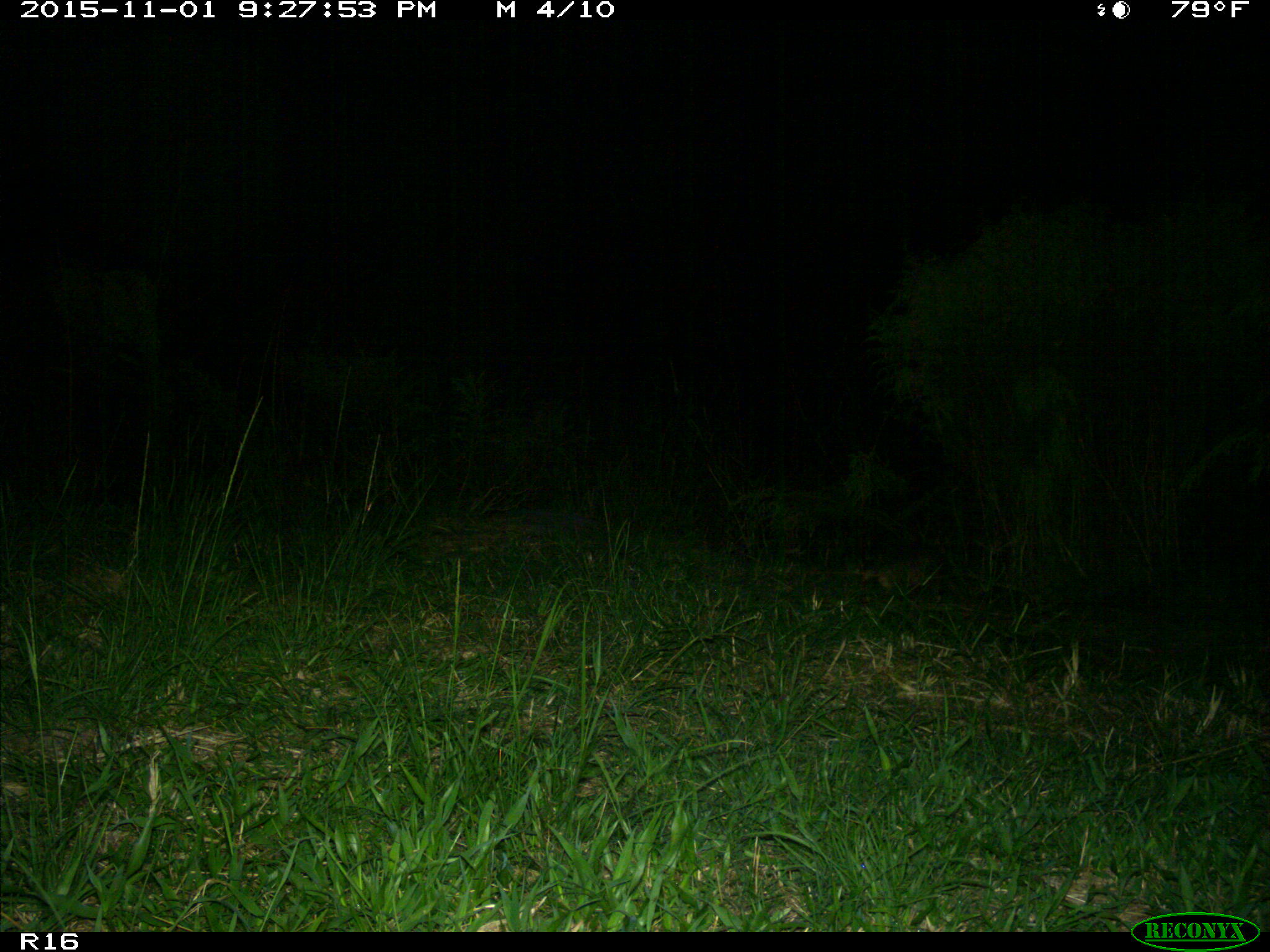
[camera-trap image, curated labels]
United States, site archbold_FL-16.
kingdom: Animalia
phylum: Chordata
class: Mammalia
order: Cingulata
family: Dasypodidae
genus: Dasypus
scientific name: Dasypus novemcinctus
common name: nine-banded armadillo